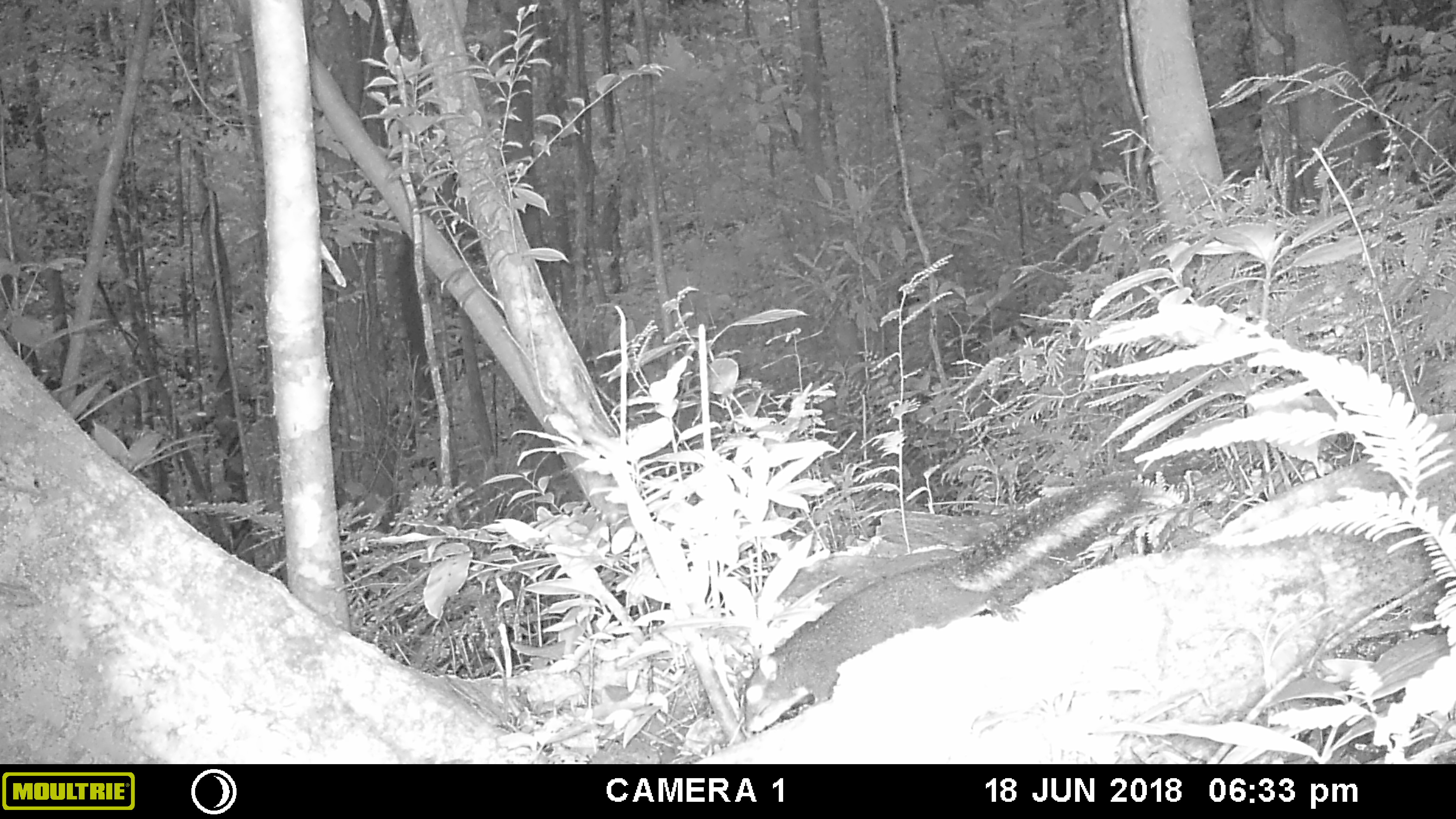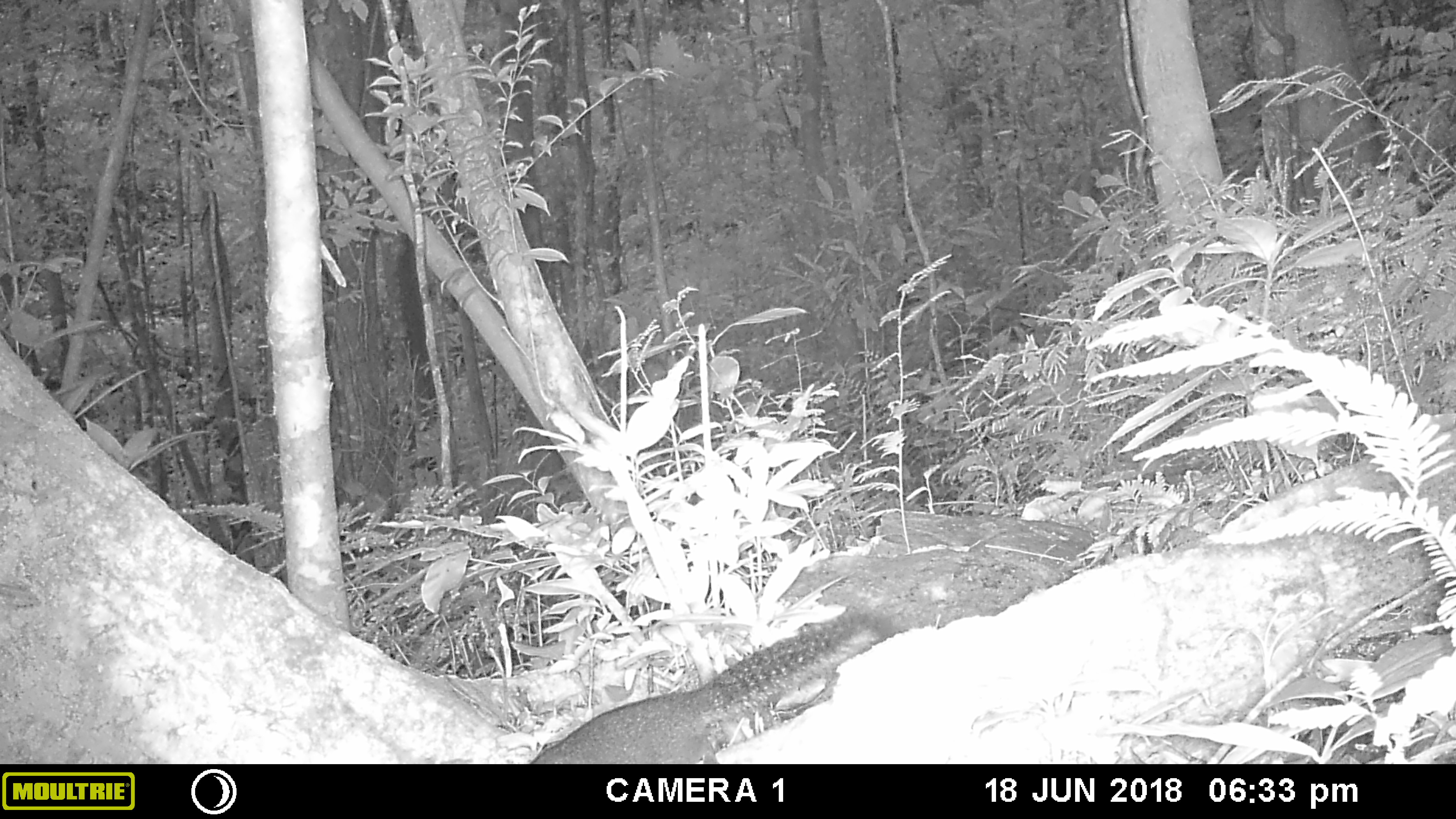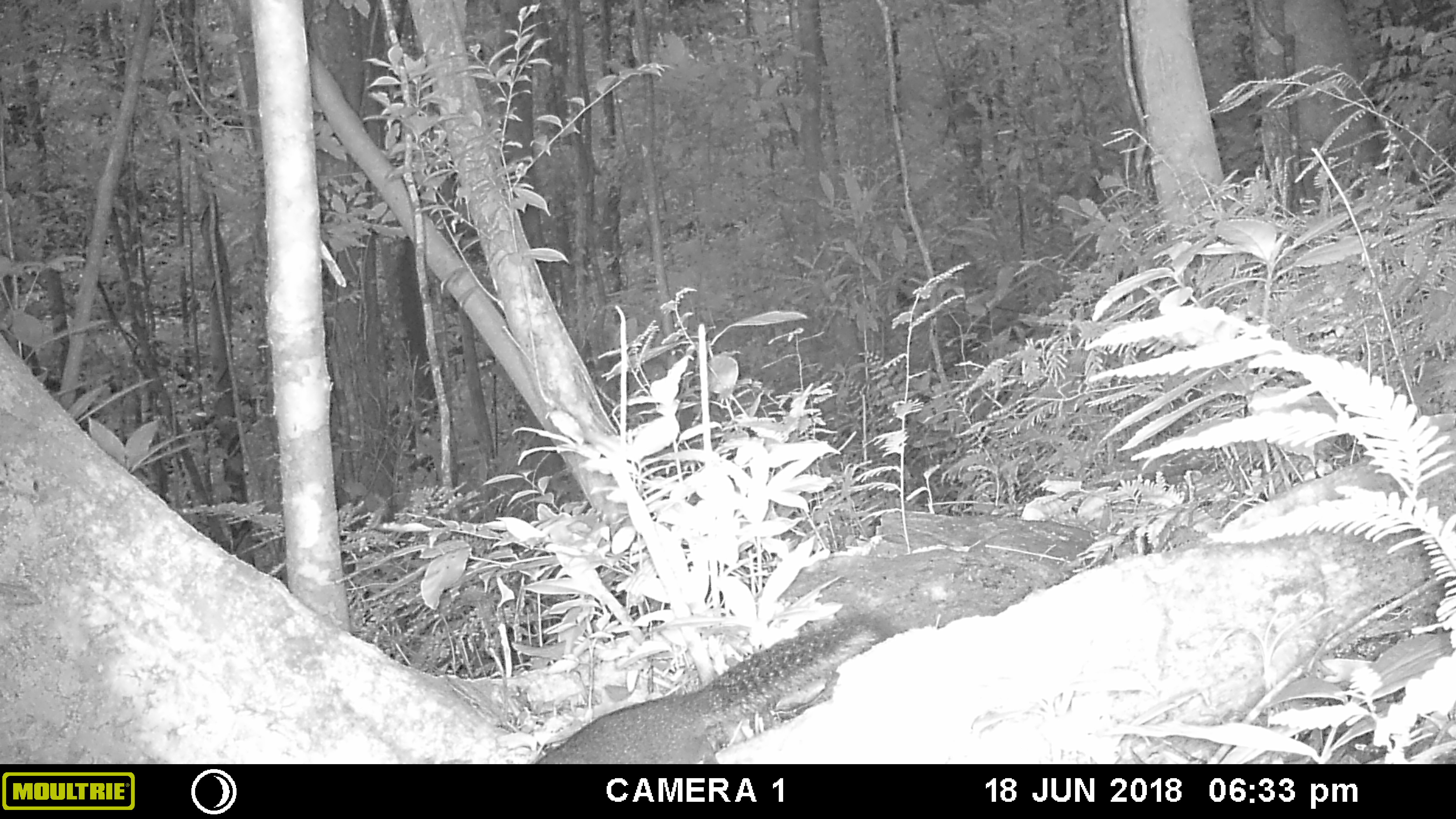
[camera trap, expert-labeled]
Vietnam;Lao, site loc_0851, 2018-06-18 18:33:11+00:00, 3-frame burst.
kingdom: Animalia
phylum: Chordata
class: Mammalia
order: Rodentia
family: Sciuridae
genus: Sciurus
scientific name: Sciurus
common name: squirrel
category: unidentified squirrel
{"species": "unidentified squirrel (squirrel) (Sciurus)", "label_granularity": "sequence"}